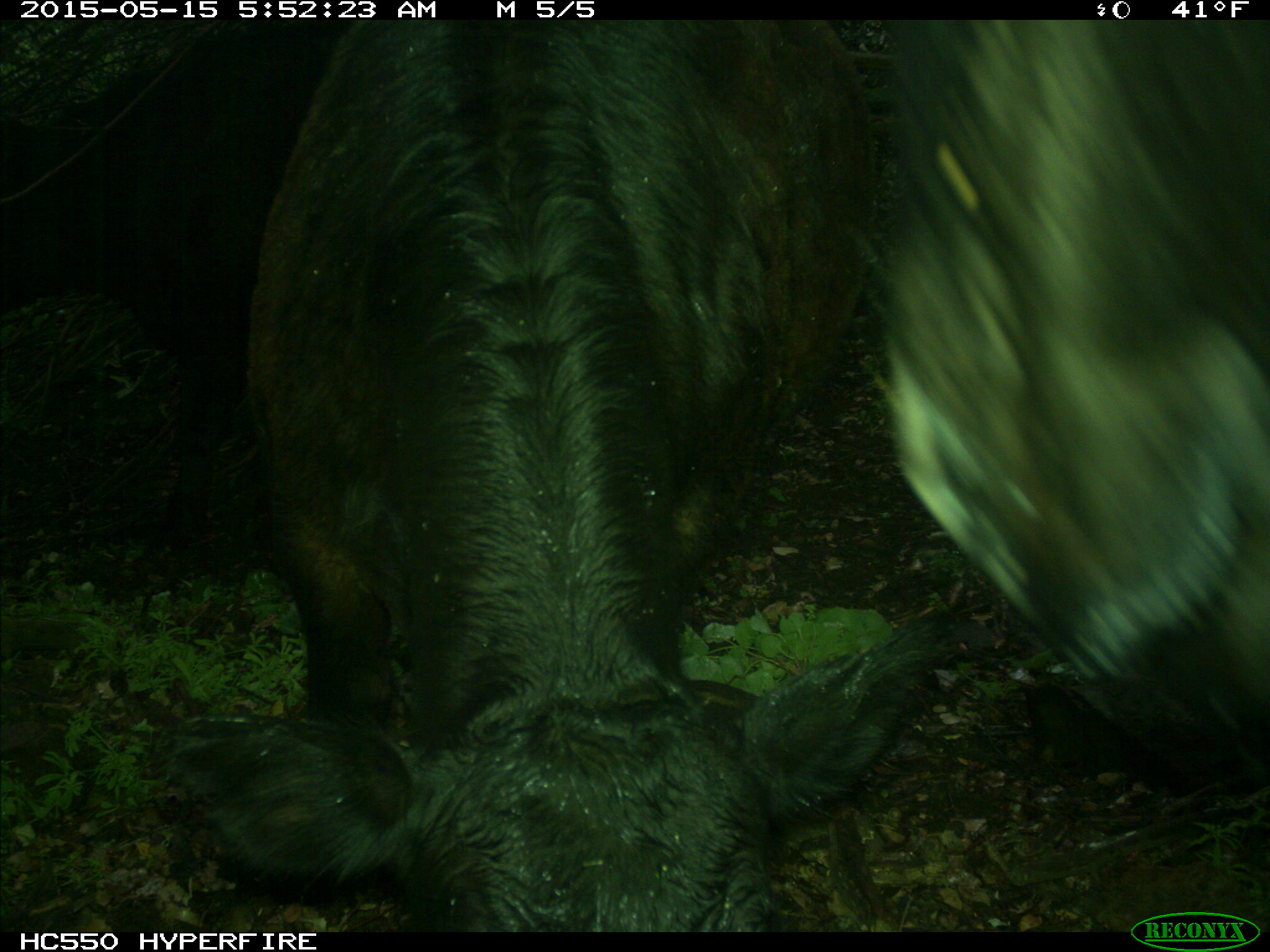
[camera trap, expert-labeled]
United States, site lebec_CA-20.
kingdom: Animalia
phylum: Chordata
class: Mammalia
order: Artiodactyla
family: Bovidae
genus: Bos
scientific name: Bos taurus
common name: domestic cow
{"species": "Bos taurus (domestic cow)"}